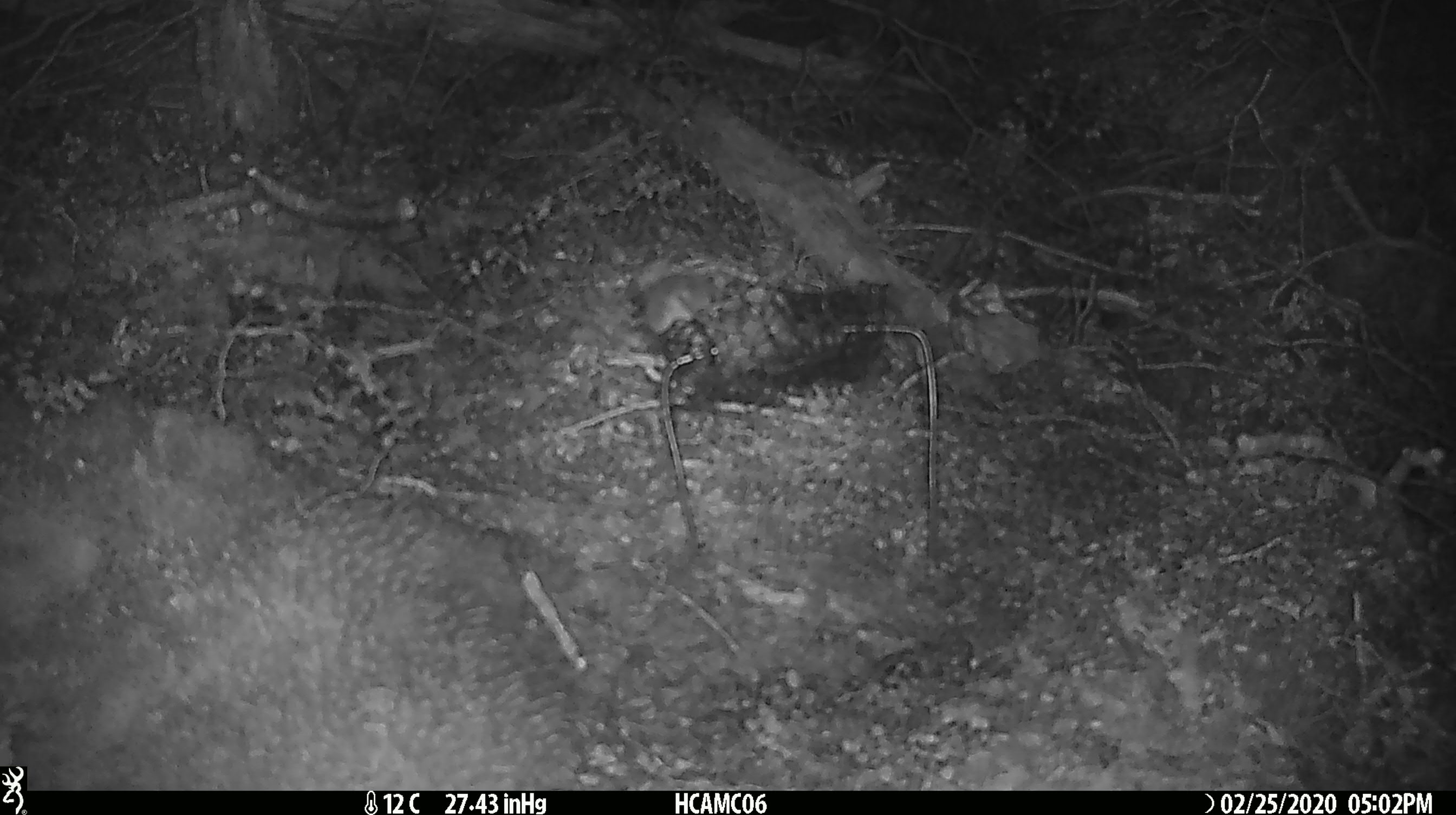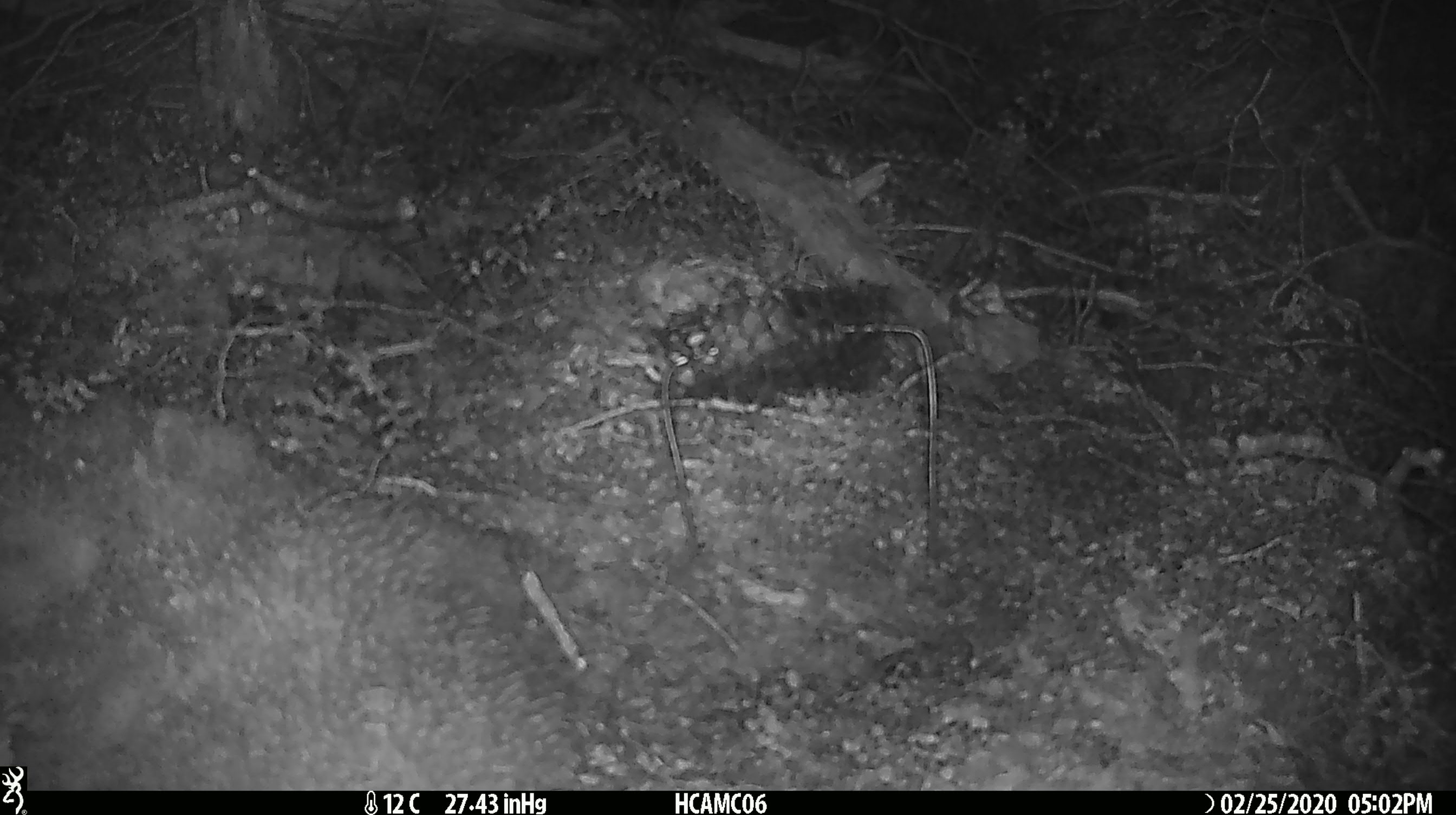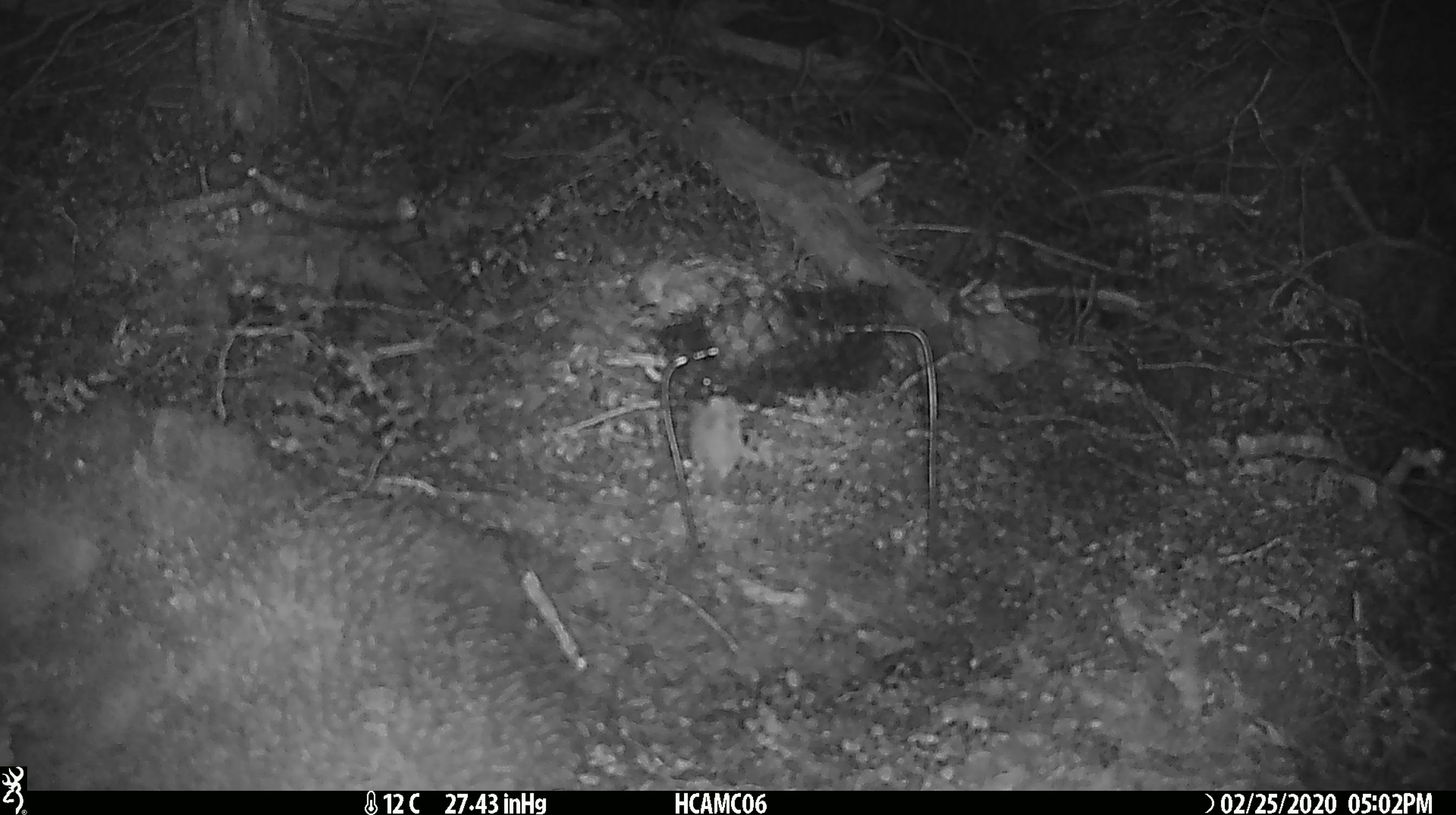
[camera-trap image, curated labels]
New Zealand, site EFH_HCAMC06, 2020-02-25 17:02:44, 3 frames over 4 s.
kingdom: Animalia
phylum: Chordata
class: Mammalia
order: Rodentia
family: Muridae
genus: Mus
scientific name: Mus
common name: mouse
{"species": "mouse (Mus)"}